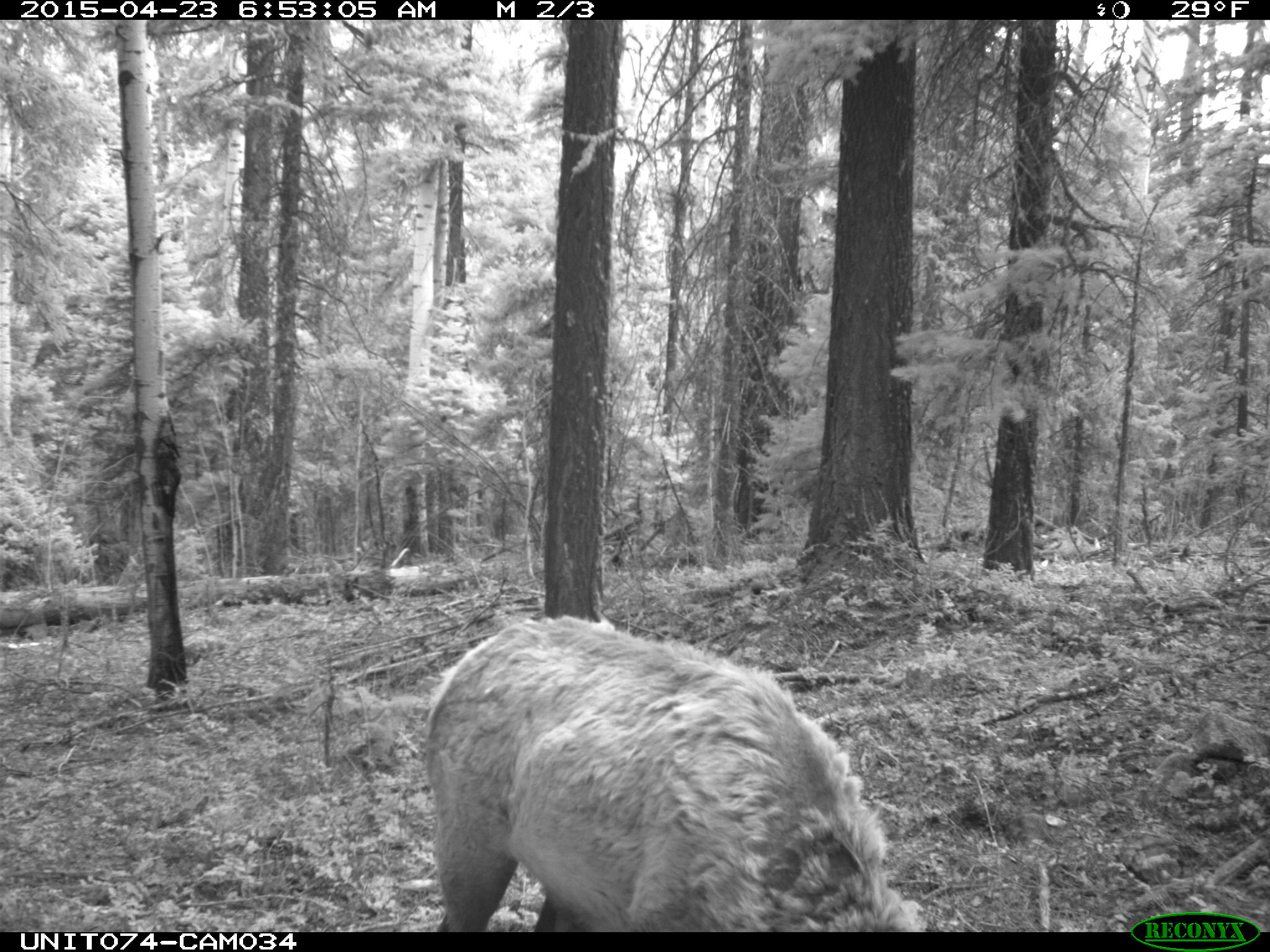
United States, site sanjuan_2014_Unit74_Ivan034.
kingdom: Animalia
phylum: Chordata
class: Mammalia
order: Artiodactyla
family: Cervidae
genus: Cervus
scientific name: Cervus elaphus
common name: red deer